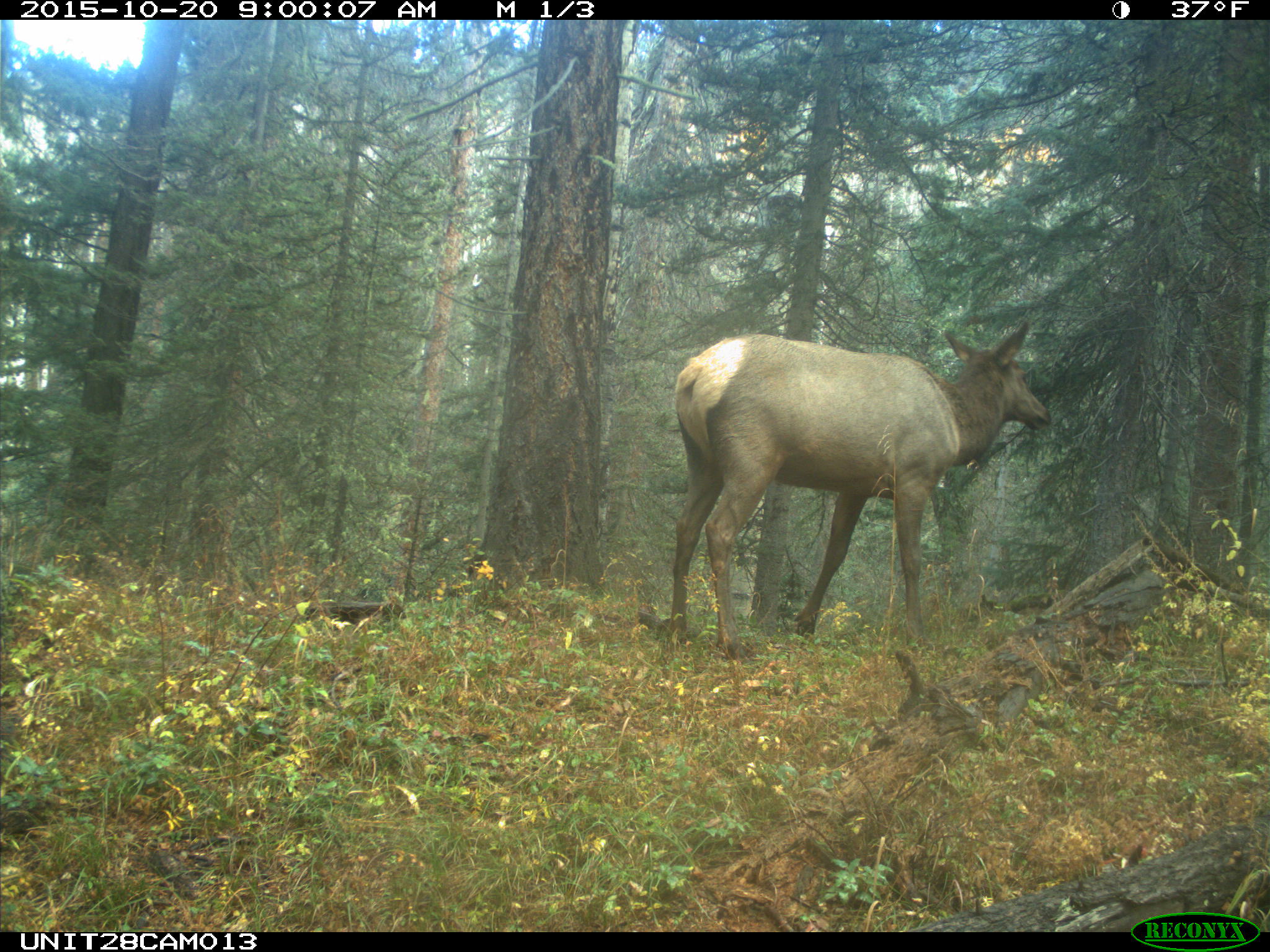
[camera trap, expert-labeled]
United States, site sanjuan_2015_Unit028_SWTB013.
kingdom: Animalia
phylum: Chordata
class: Mammalia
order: Artiodactyla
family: Cervidae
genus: Cervus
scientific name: Cervus elaphus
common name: red deer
Cervus elaphus (red deer).